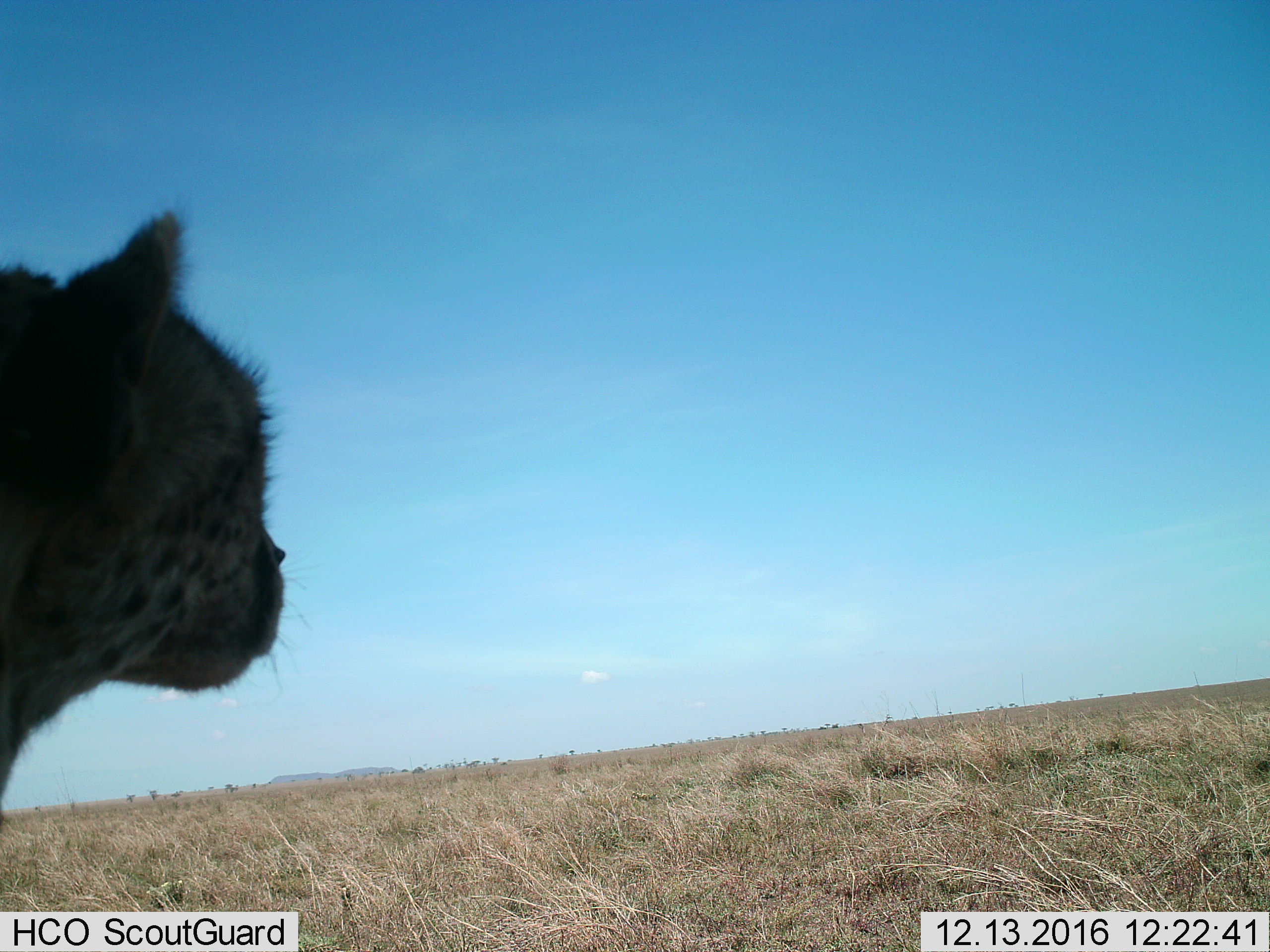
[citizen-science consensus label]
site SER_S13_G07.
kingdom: Animalia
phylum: Chordata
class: Mammalia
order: Carnivora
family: Felidae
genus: Acinonyx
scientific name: Acinonyx jubatus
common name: cheetah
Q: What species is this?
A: Cheetah (Acinonyx jubatus).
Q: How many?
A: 1.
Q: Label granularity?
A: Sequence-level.